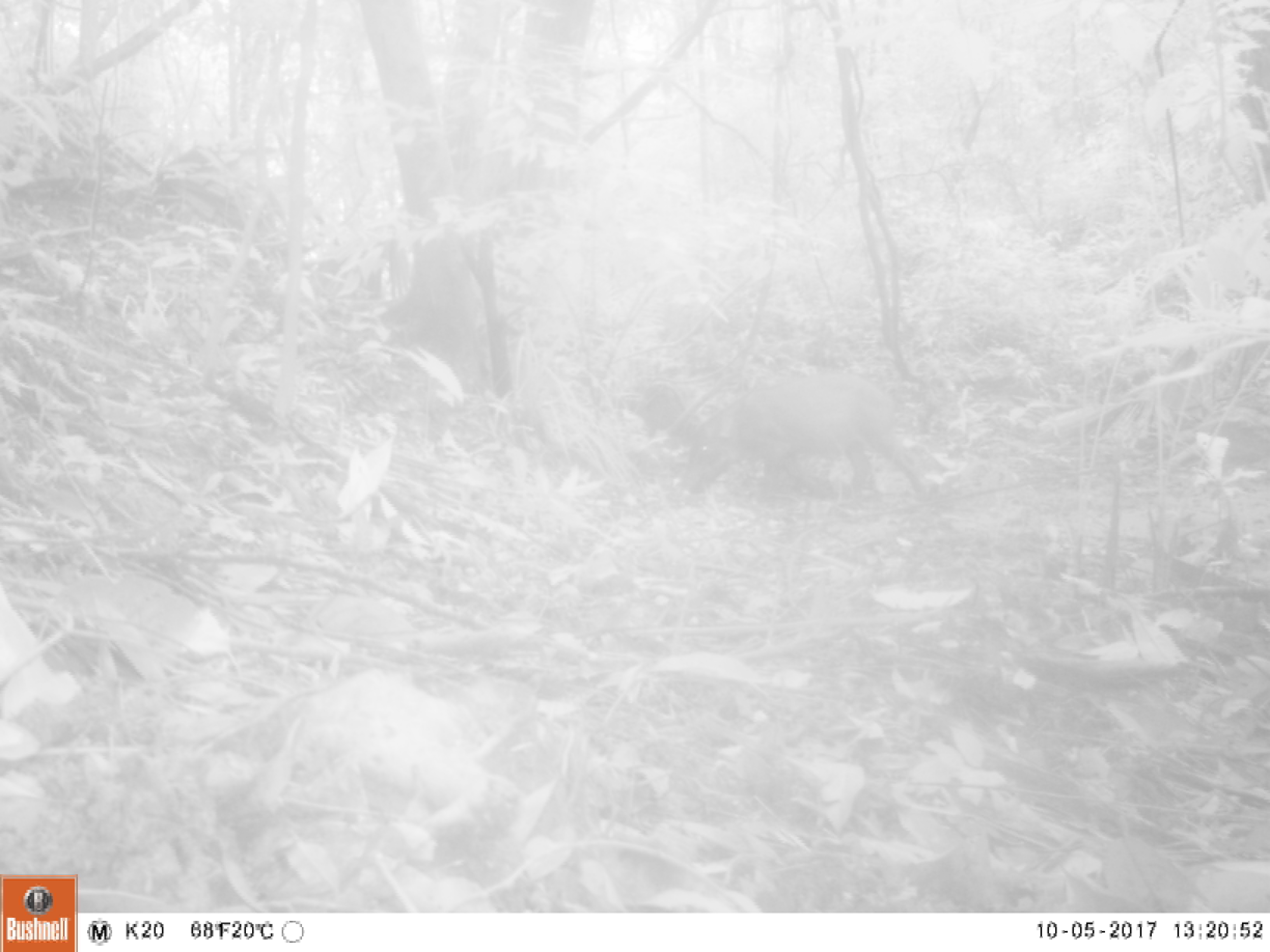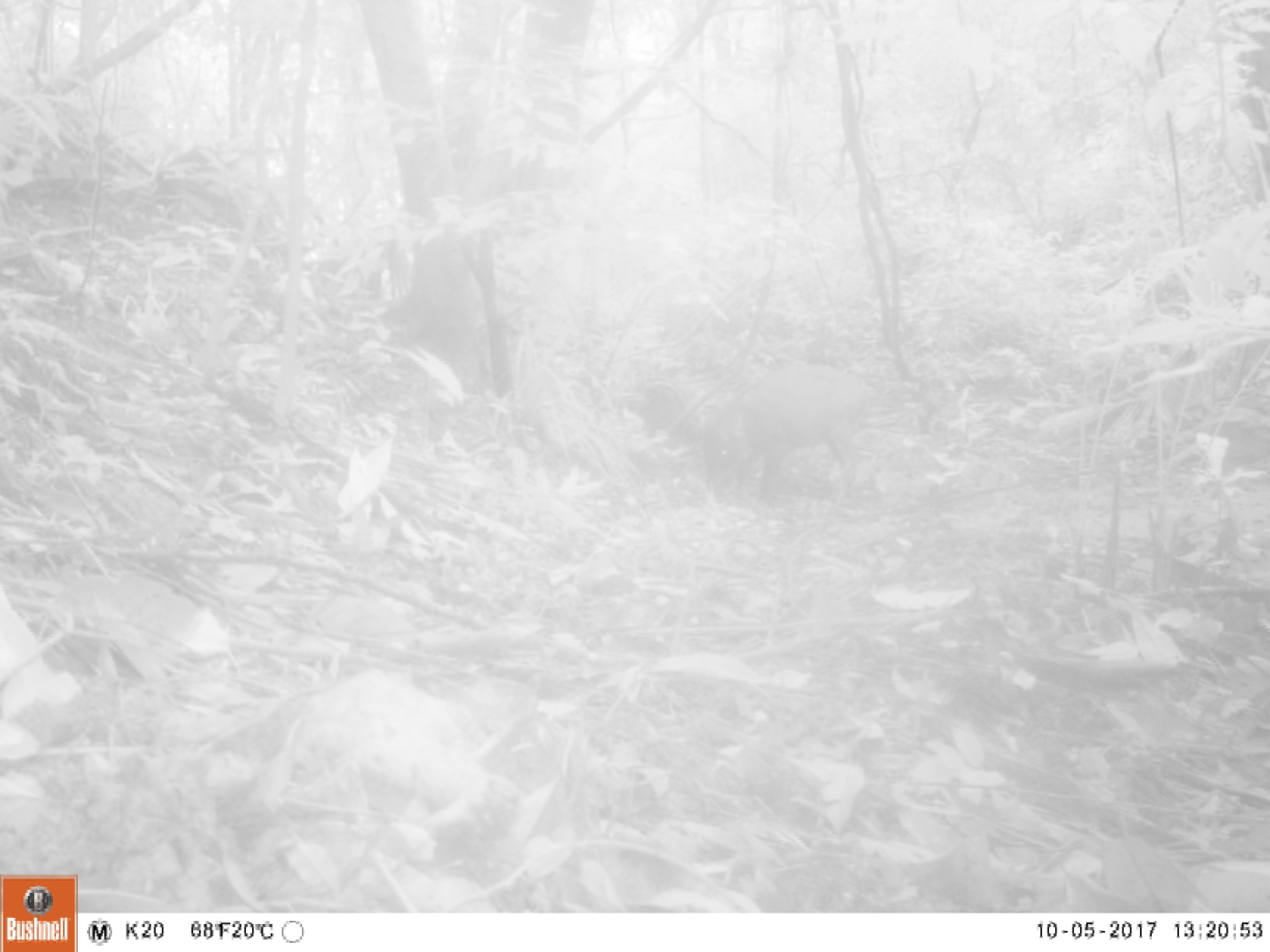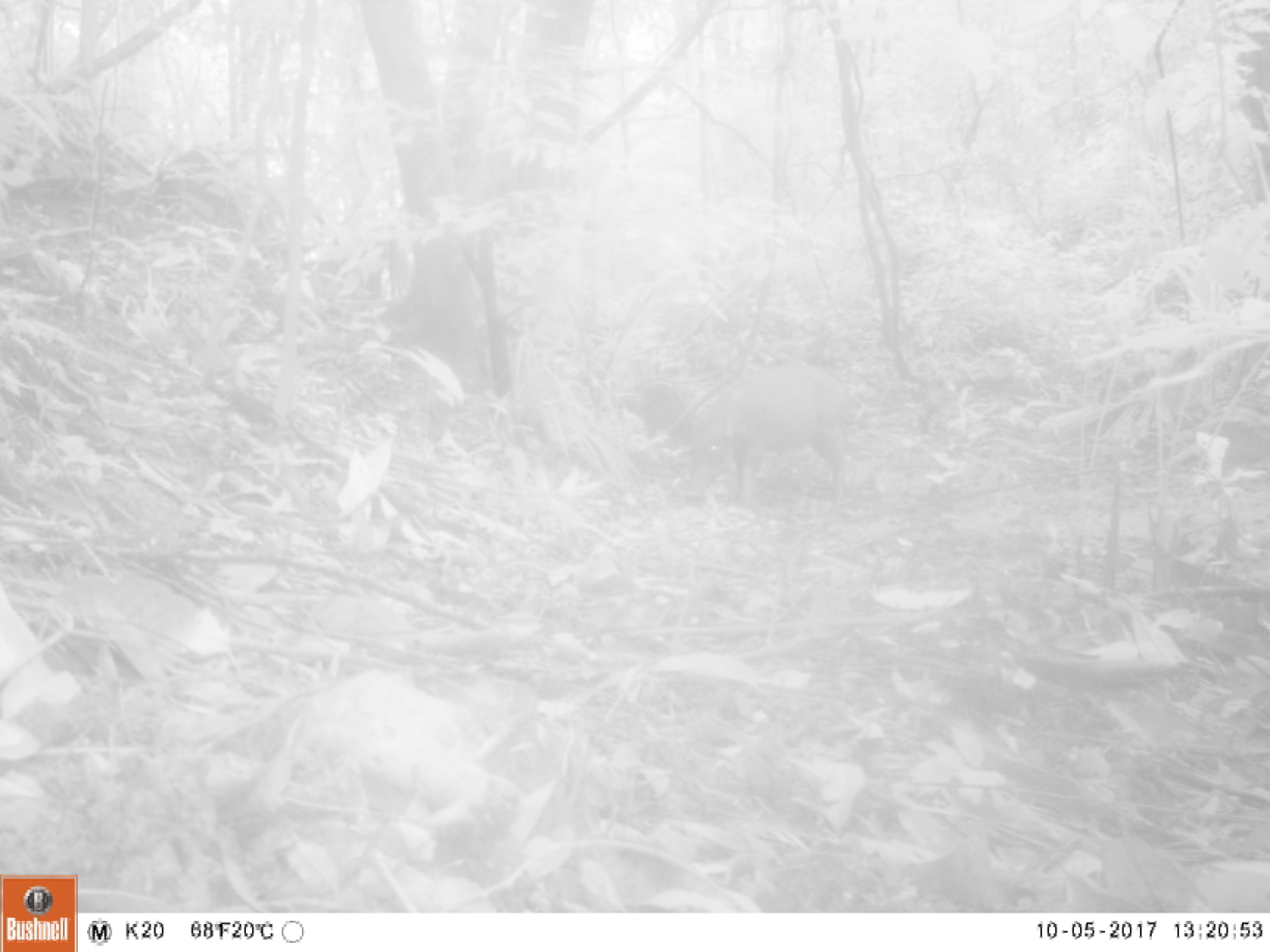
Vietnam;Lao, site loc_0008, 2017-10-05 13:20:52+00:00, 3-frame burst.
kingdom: Animalia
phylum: Chordata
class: Mammalia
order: Artiodactyla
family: Suidae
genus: Sus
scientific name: Sus scrofa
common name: eurasian wild pig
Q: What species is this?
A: Eurasian wild pig (Sus scrofa).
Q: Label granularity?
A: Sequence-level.